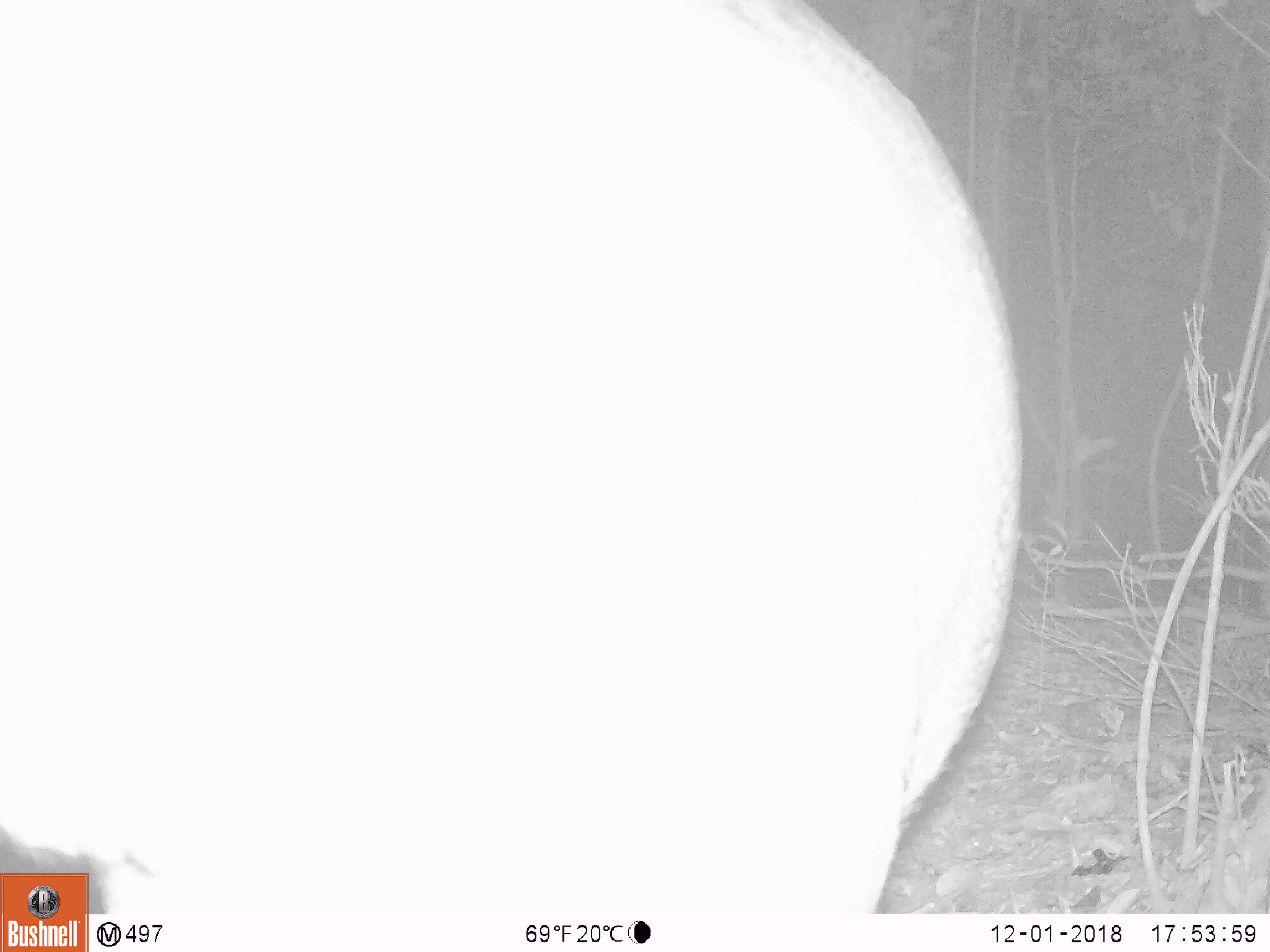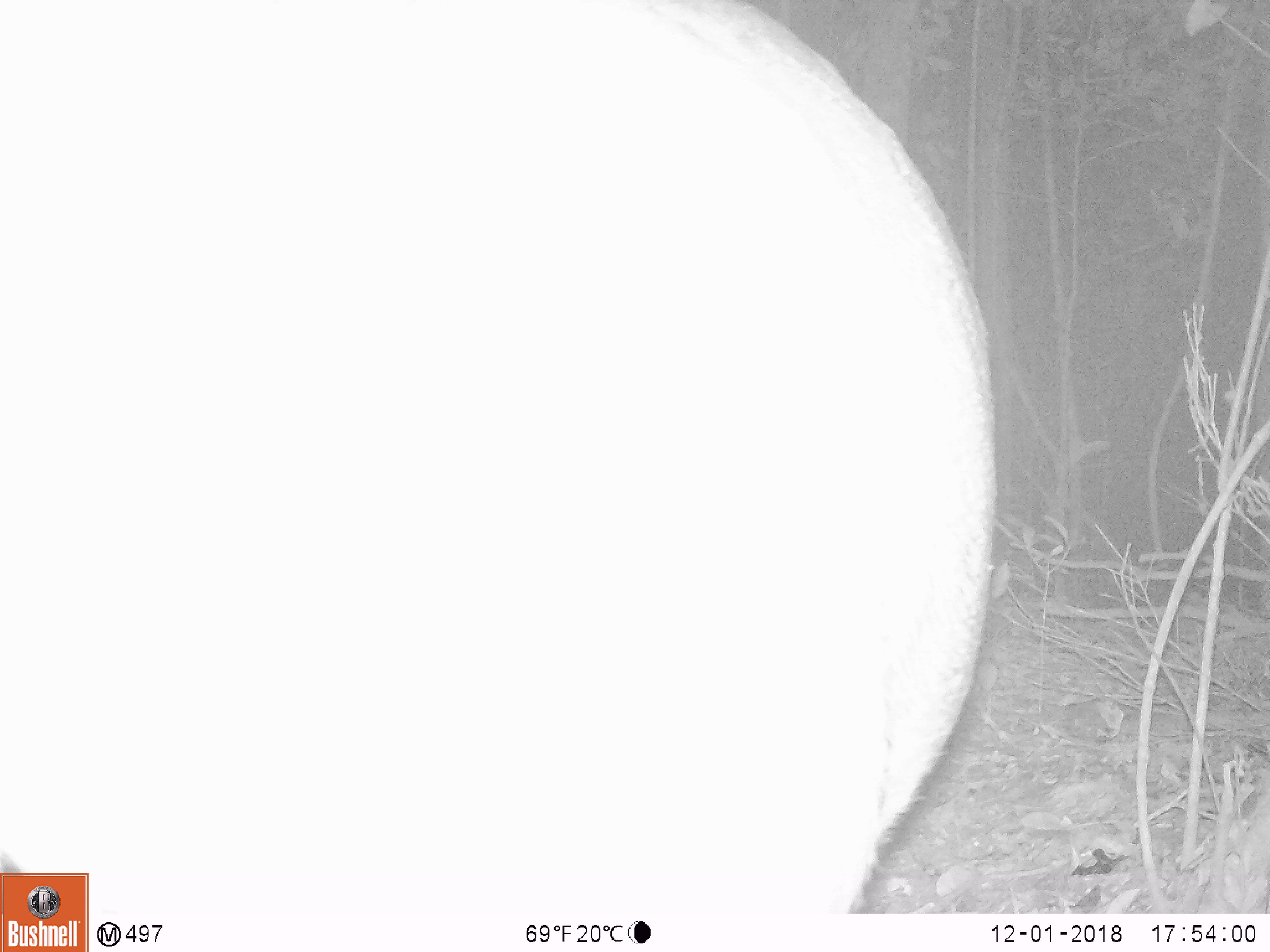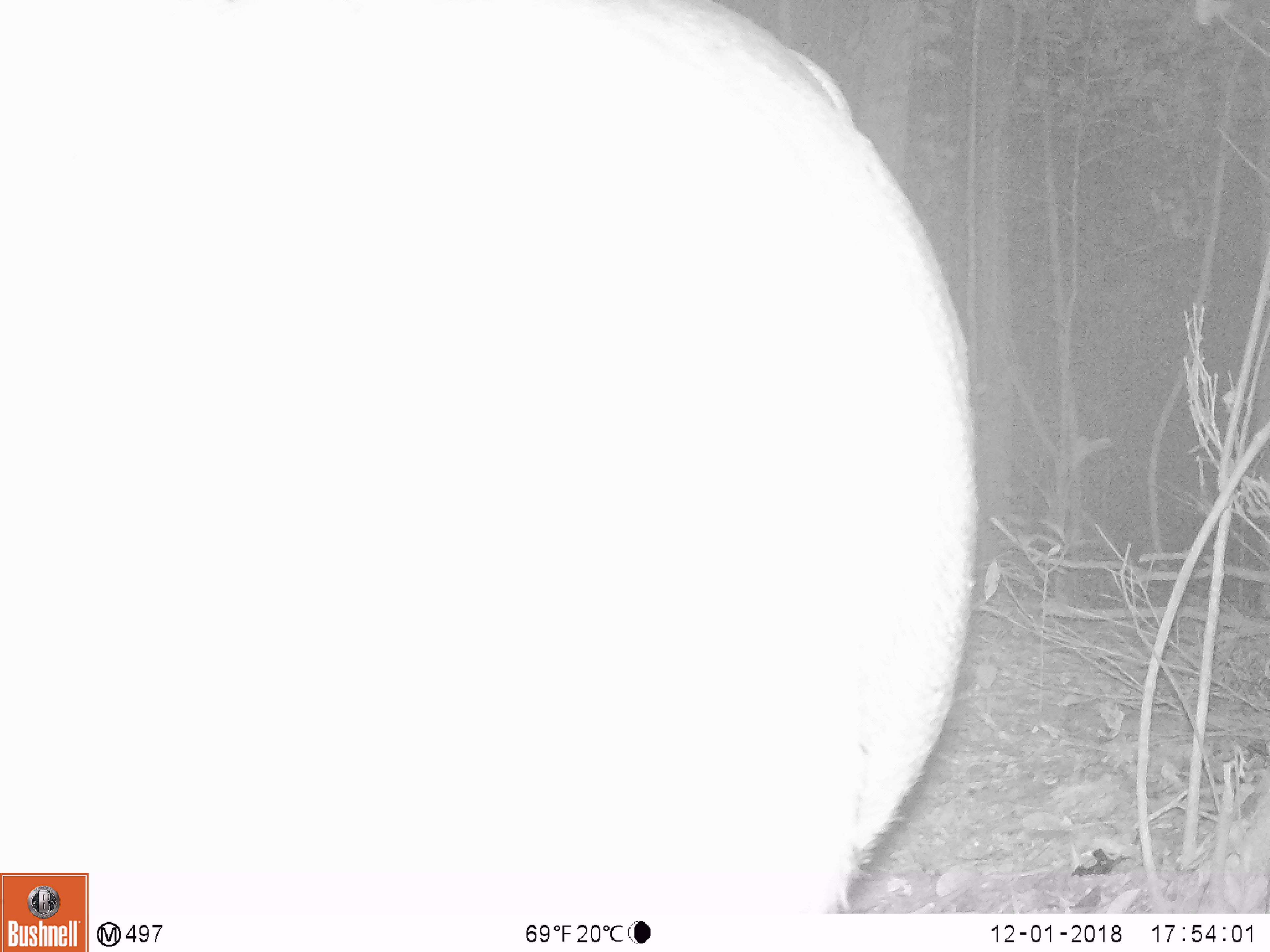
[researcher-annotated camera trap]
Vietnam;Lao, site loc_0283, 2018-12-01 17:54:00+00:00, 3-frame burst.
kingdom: Animalia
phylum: Chordata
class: Mammalia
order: Artiodactyla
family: Cervidae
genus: Rusa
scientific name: Rusa unicolor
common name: sambar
Sambar (Rusa unicolor). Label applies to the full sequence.